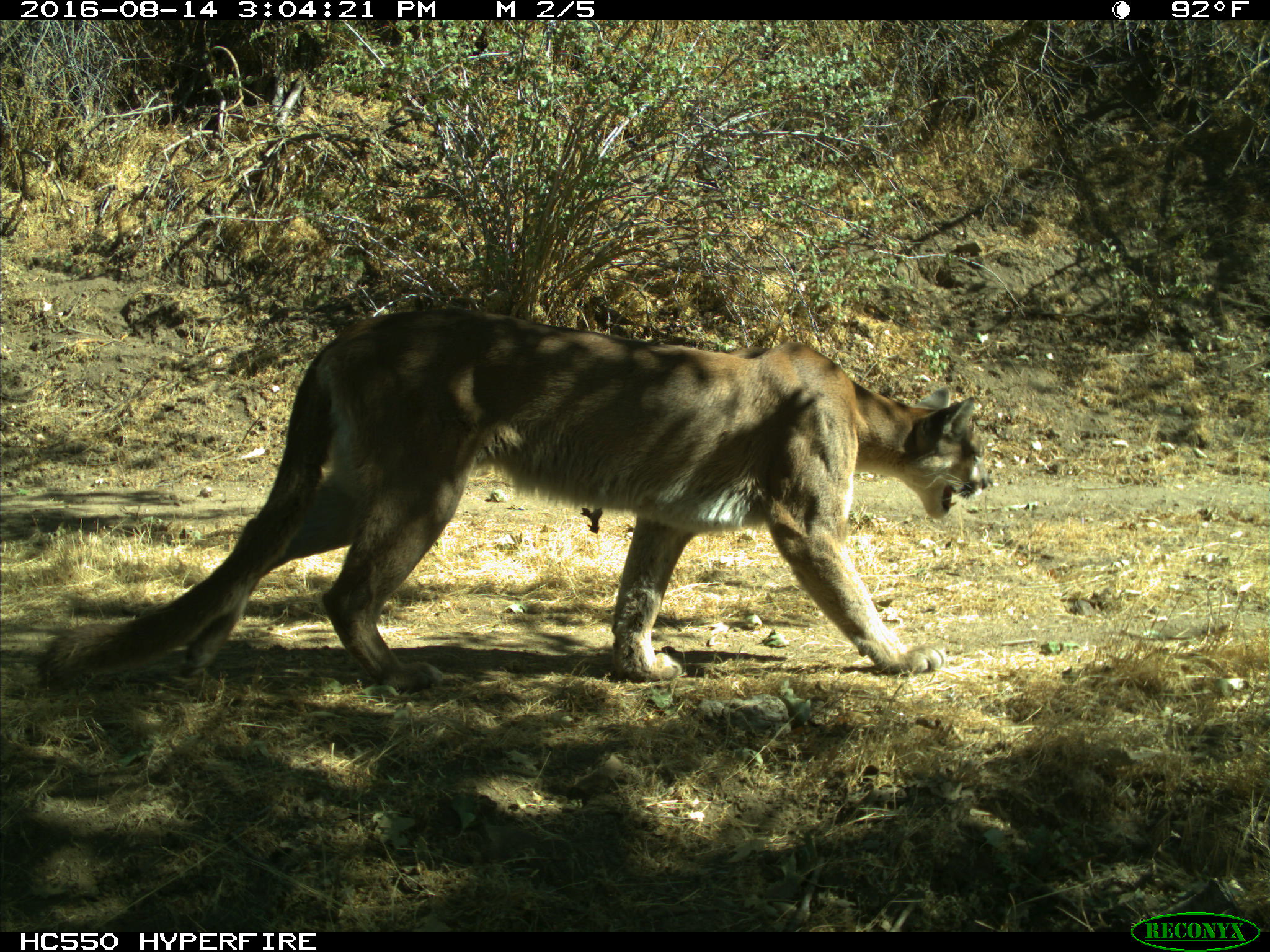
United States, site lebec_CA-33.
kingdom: Animalia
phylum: Chordata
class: Mammalia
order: Carnivora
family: Felidae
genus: Puma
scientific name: Puma concolor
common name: mountain lion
Puma concolor (mountain lion).